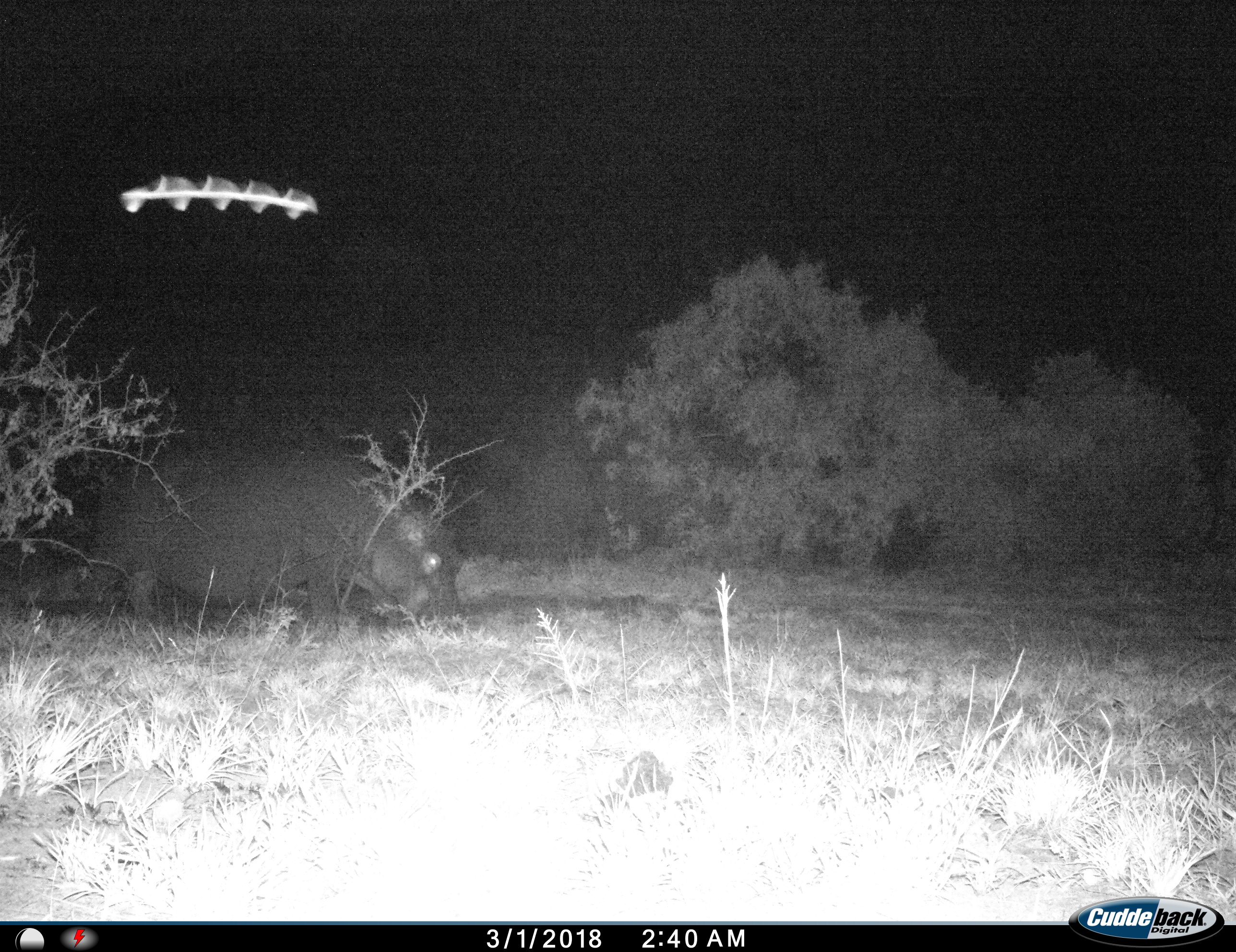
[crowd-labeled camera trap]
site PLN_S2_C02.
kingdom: Animalia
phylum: Chordata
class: Mammalia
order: Artiodactyla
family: Hippopotamidae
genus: Hippopotamus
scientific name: Hippopotamus amphibius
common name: hippopotamus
Hippopotamus (Hippopotamus amphibius), count 1. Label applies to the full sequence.